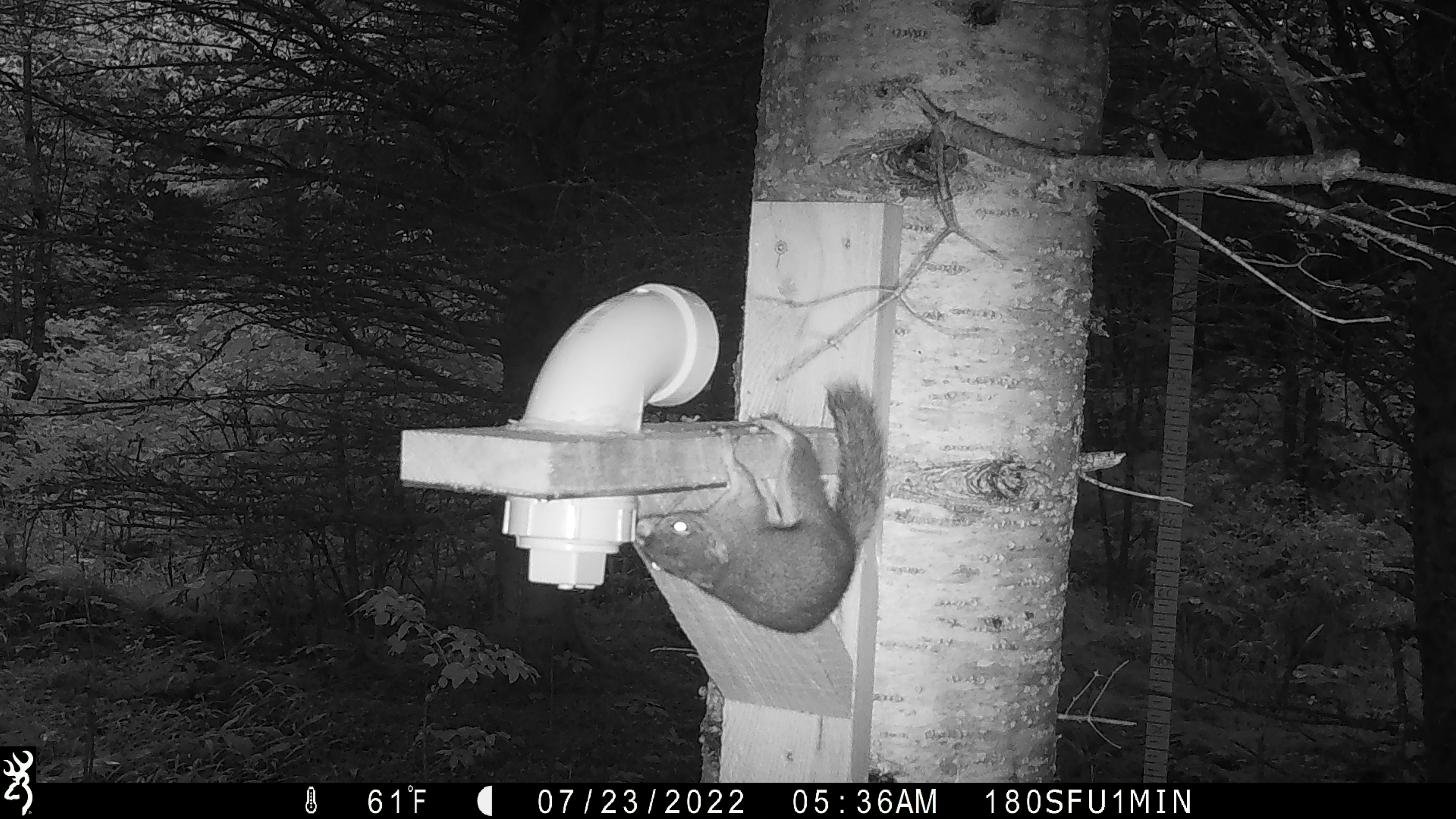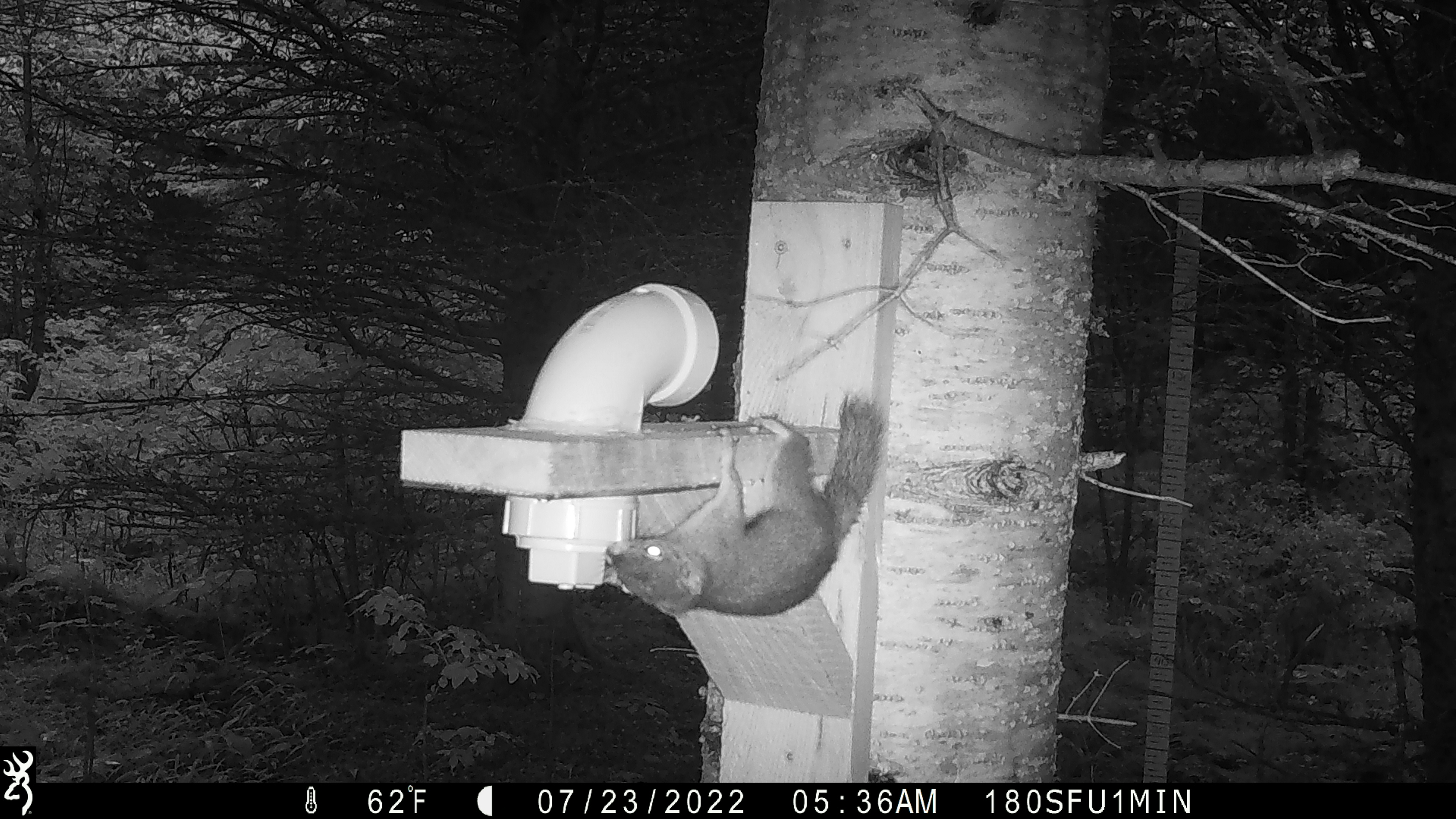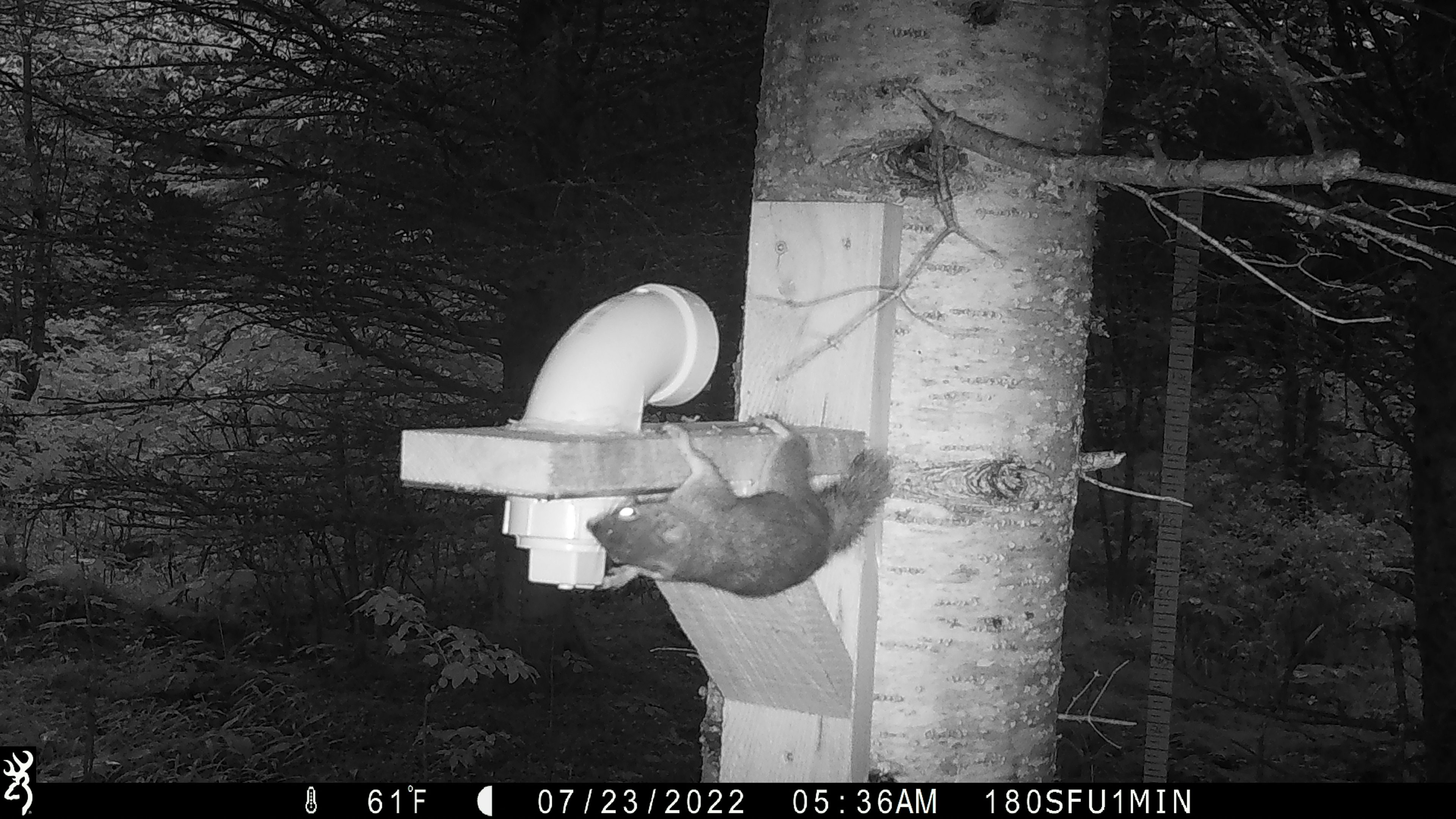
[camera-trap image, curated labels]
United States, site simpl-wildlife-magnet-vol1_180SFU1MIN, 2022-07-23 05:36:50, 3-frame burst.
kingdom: Animalia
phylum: Chordata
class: Mammalia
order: Rodentia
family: Sciuridae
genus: Tamiasciurus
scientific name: Tamiasciurus hudsonicus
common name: red squirrel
Red squirrel (Tamiasciurus hudsonicus).